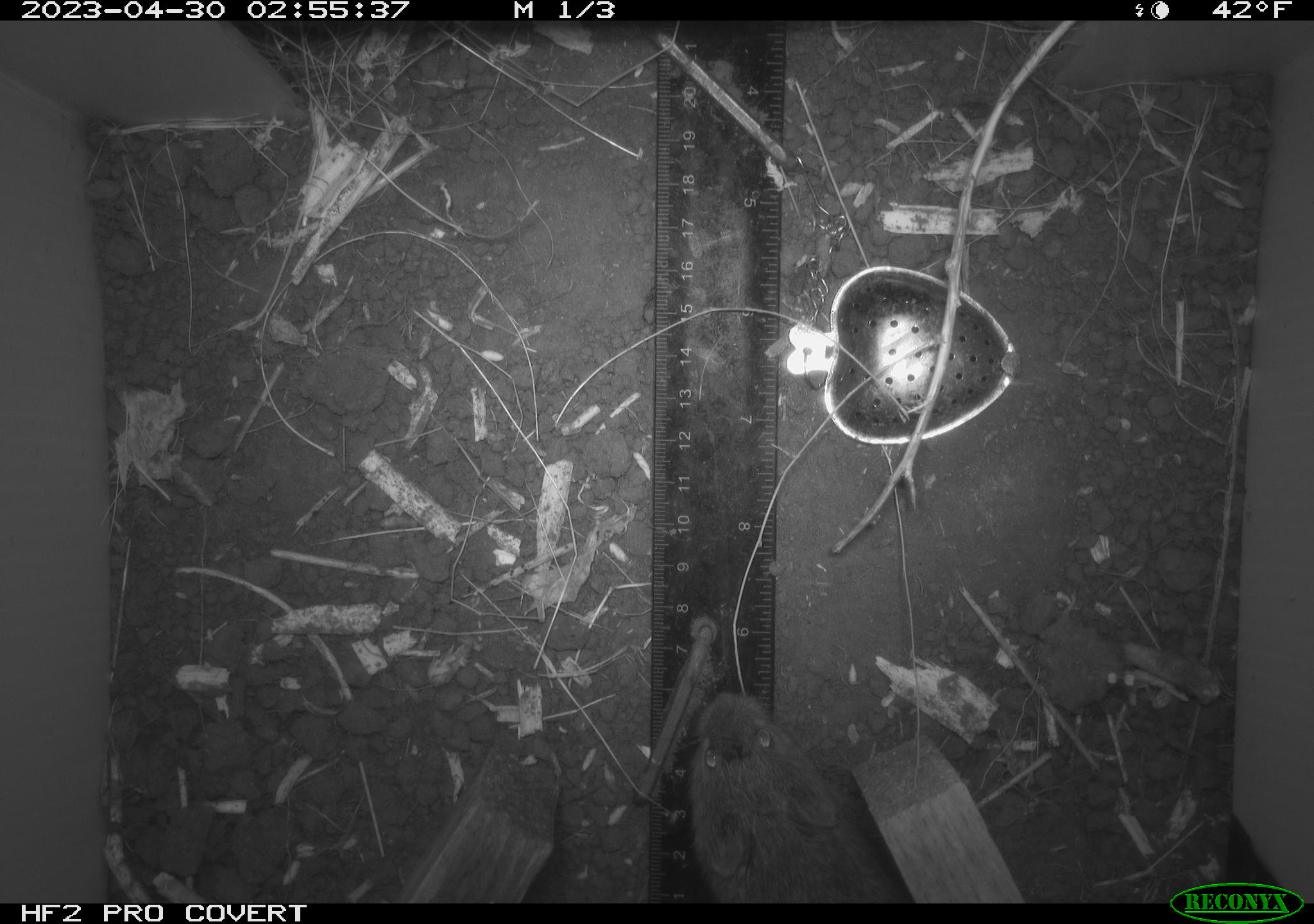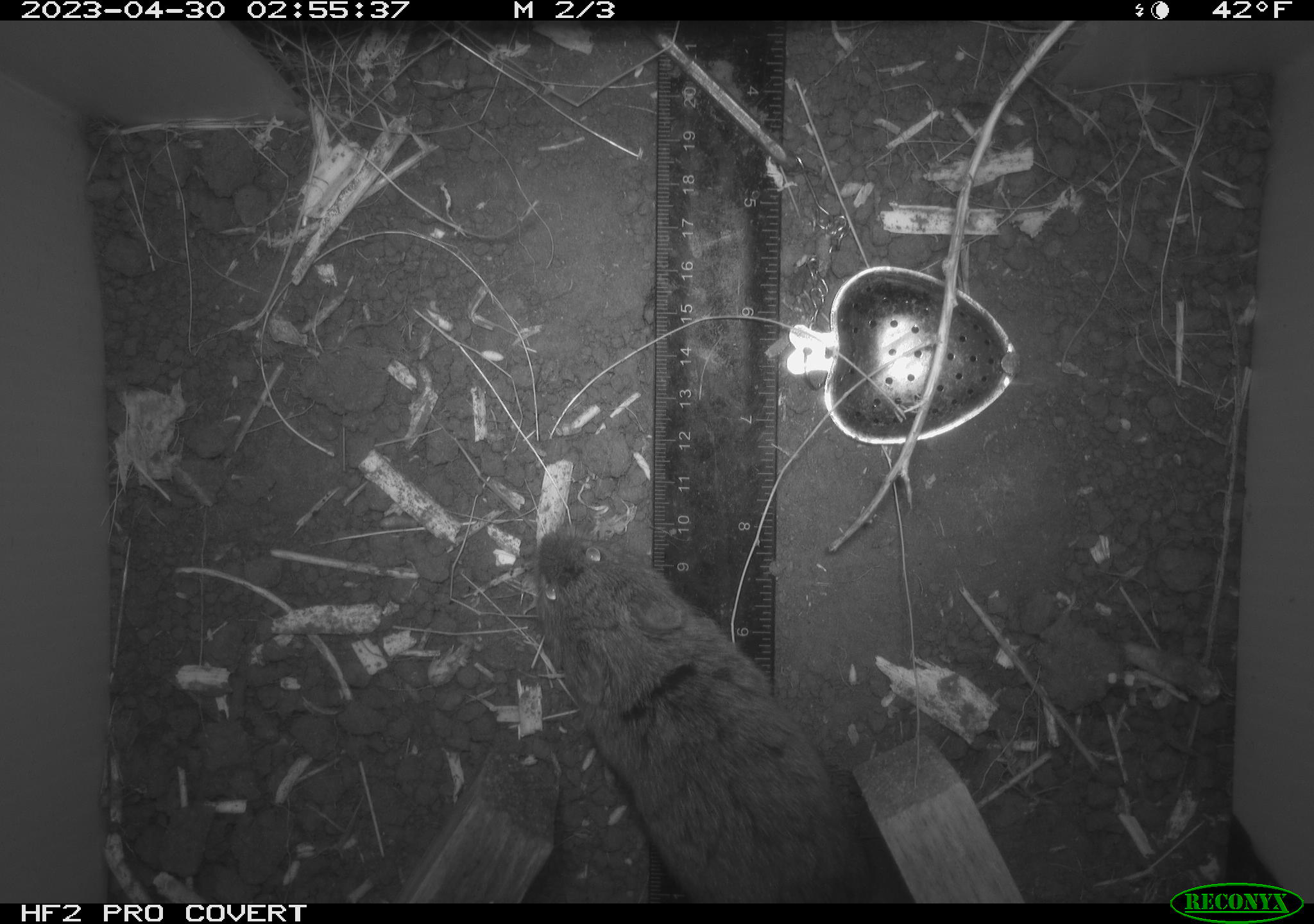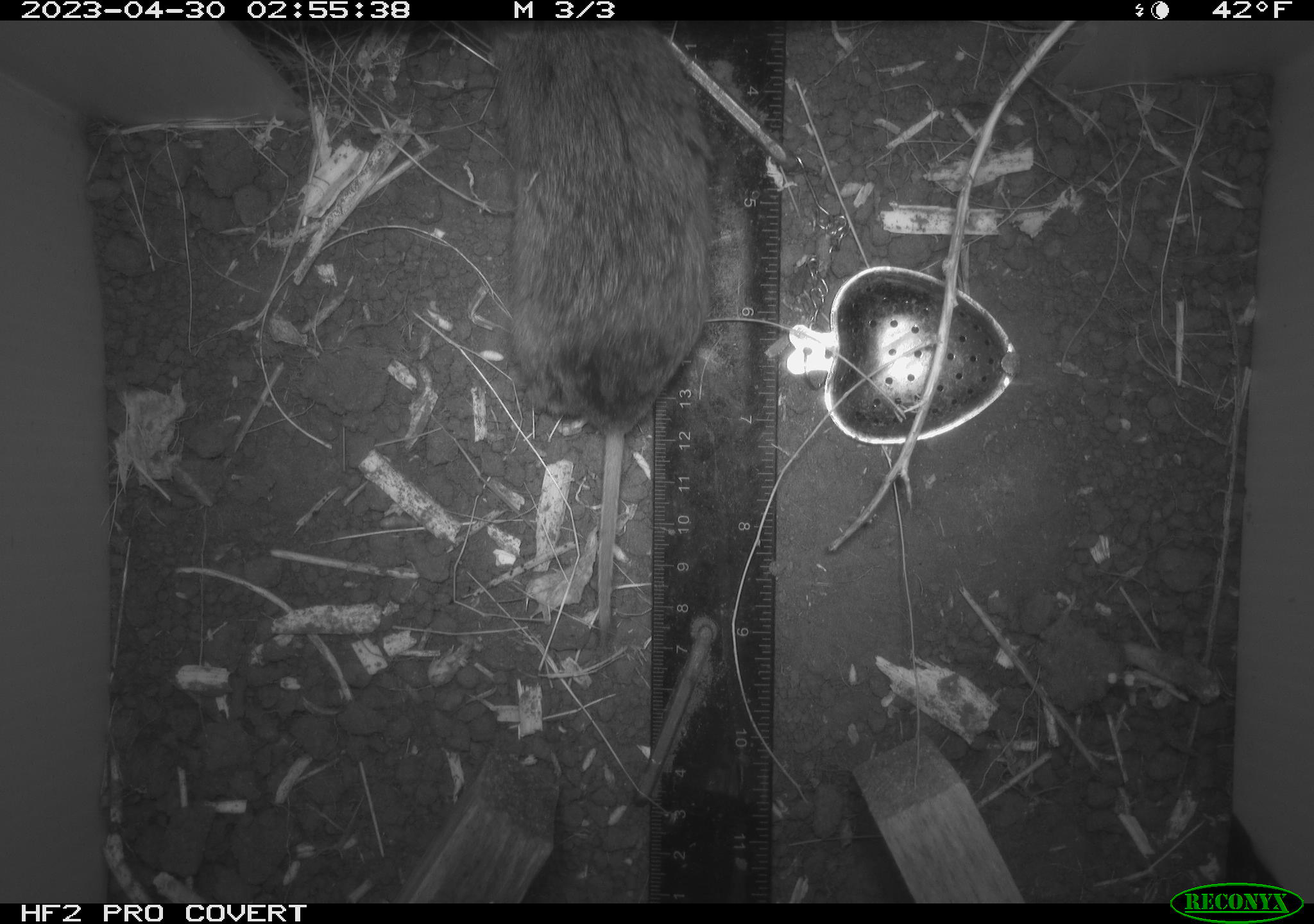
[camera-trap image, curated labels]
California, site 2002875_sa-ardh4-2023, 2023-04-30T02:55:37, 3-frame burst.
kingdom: Animalia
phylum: Chordata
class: Mammalia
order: Rodentia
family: Cricetidae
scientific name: Arvicolinae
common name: voles, lemmings, and muskrats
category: arvicolinae subfamily